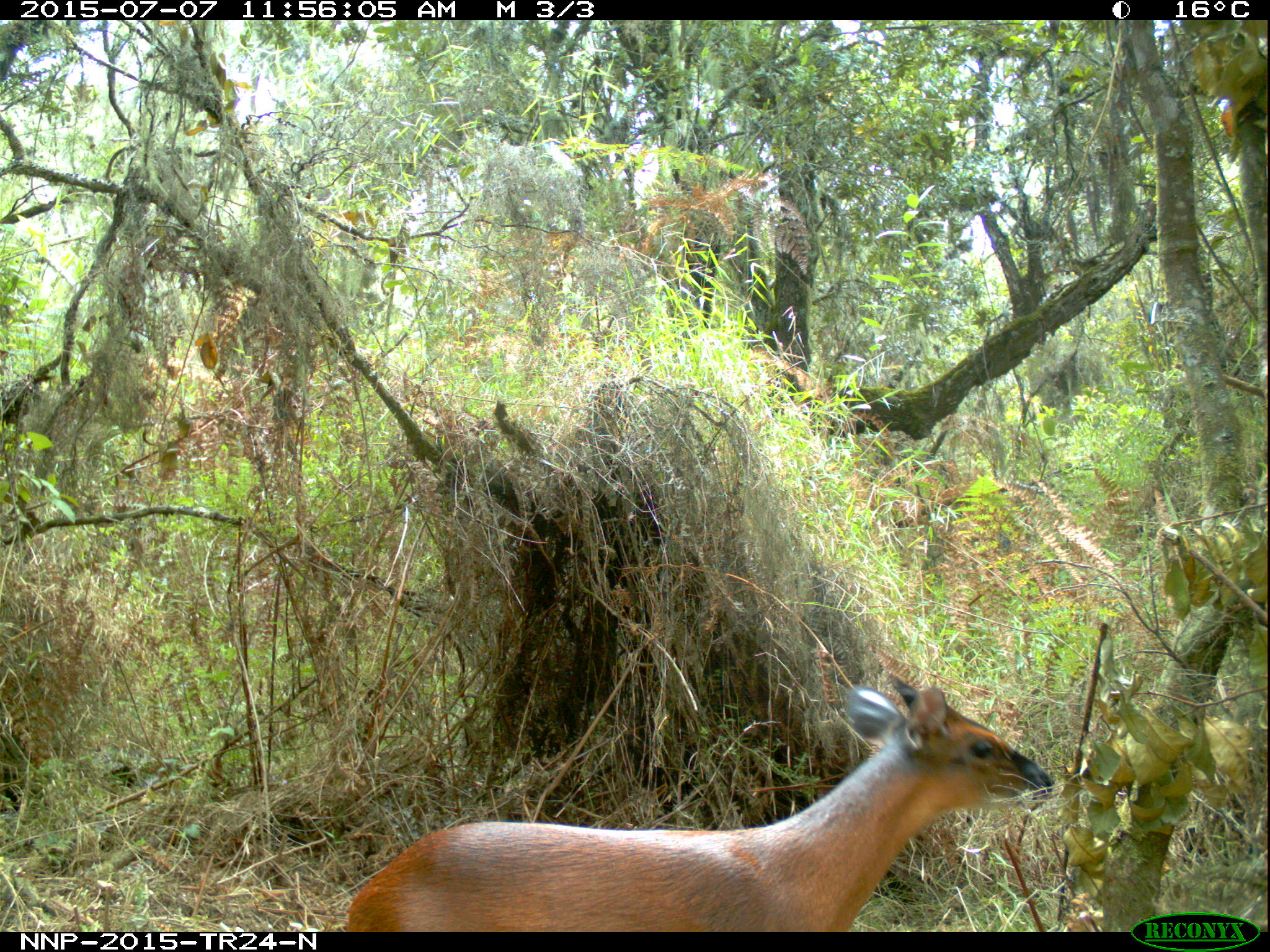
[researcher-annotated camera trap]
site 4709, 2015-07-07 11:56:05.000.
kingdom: Animalia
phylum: Chordata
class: Mammalia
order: Artiodactyla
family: Bovidae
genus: Cephalophus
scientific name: Cephalophus nigrifrons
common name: black-fronted duiker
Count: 1.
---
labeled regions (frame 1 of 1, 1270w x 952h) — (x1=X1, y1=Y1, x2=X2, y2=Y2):
cephalophus nigrifrons: (x1=347, y1=676, x2=1055, y2=932)